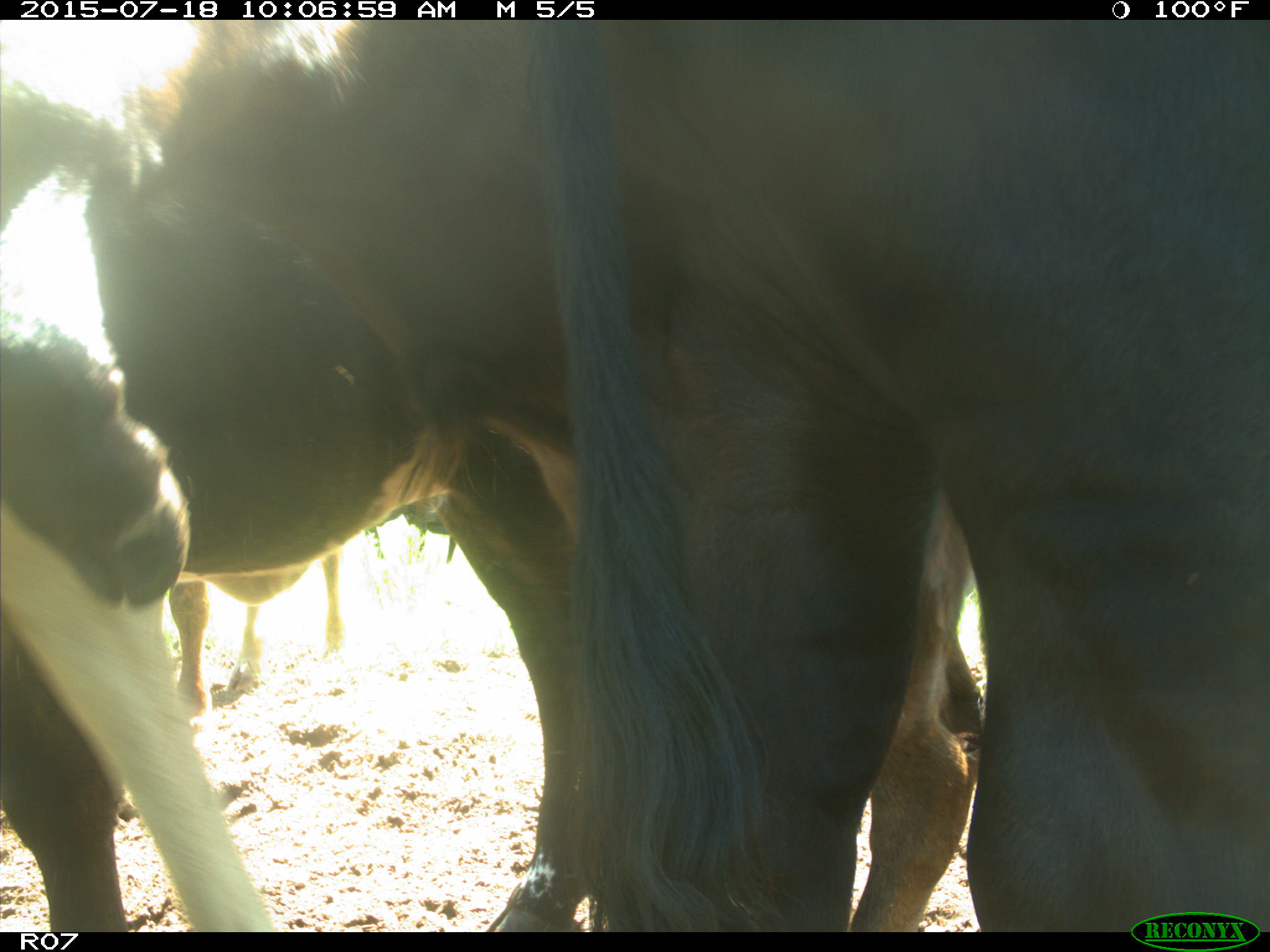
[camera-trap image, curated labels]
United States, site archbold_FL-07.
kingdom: Animalia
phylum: Chordata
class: Mammalia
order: Artiodactyla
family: Bovidae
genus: Bos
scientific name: Bos taurus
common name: domestic cow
Bos taurus (domestic cow).